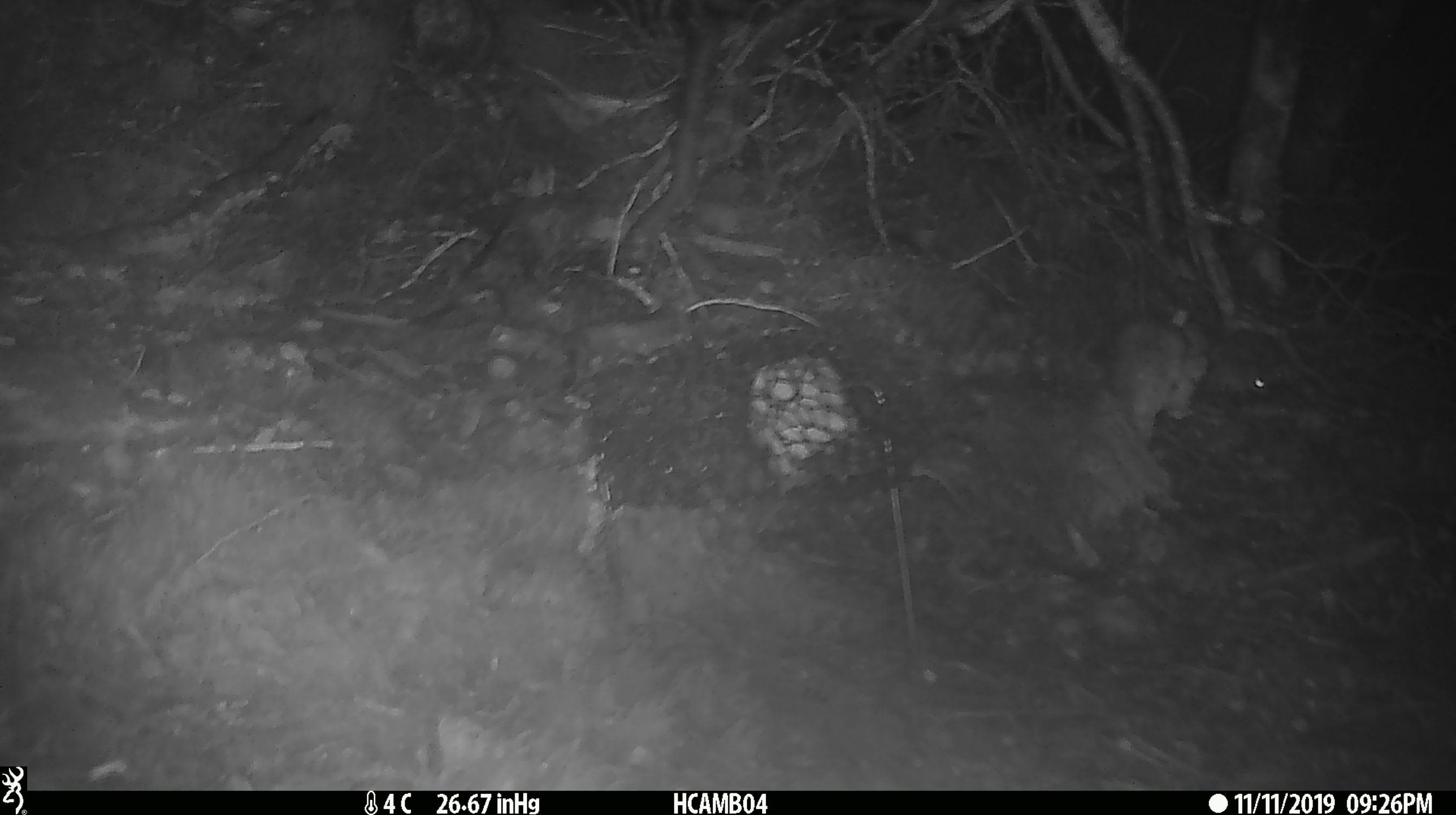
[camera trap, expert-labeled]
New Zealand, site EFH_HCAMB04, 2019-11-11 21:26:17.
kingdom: Animalia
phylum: Chordata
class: Mammalia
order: Rodentia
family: Muridae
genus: Mus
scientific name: Mus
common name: mouse